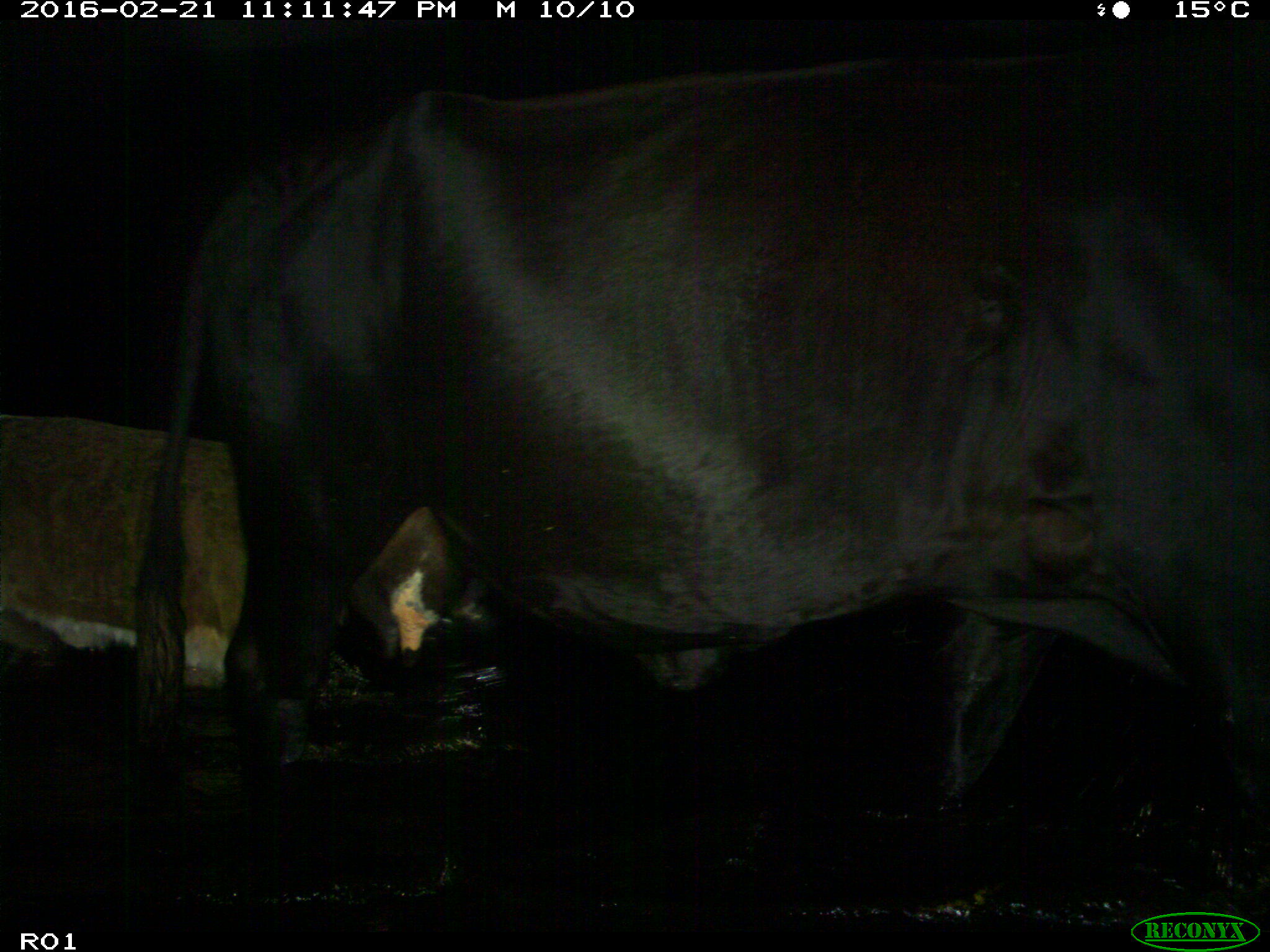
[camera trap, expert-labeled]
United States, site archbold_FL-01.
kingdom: Animalia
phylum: Chordata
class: Mammalia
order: Artiodactyla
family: Bovidae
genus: Bos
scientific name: Bos taurus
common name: domestic cow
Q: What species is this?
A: Bos taurus (domestic cow).